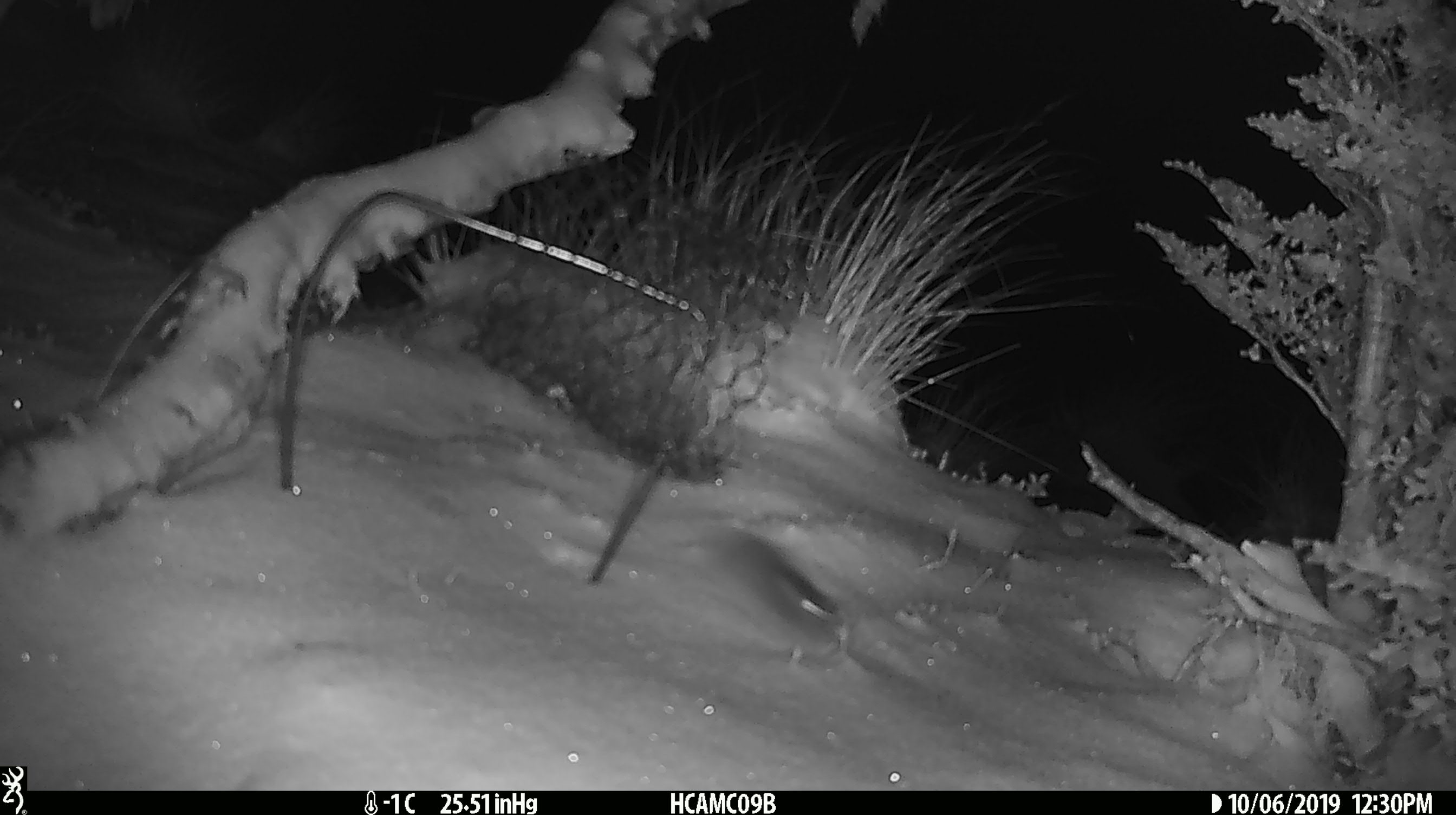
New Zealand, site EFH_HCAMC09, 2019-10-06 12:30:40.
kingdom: Animalia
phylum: Chordata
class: Mammalia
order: Rodentia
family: Muridae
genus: Mus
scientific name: Mus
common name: mouse